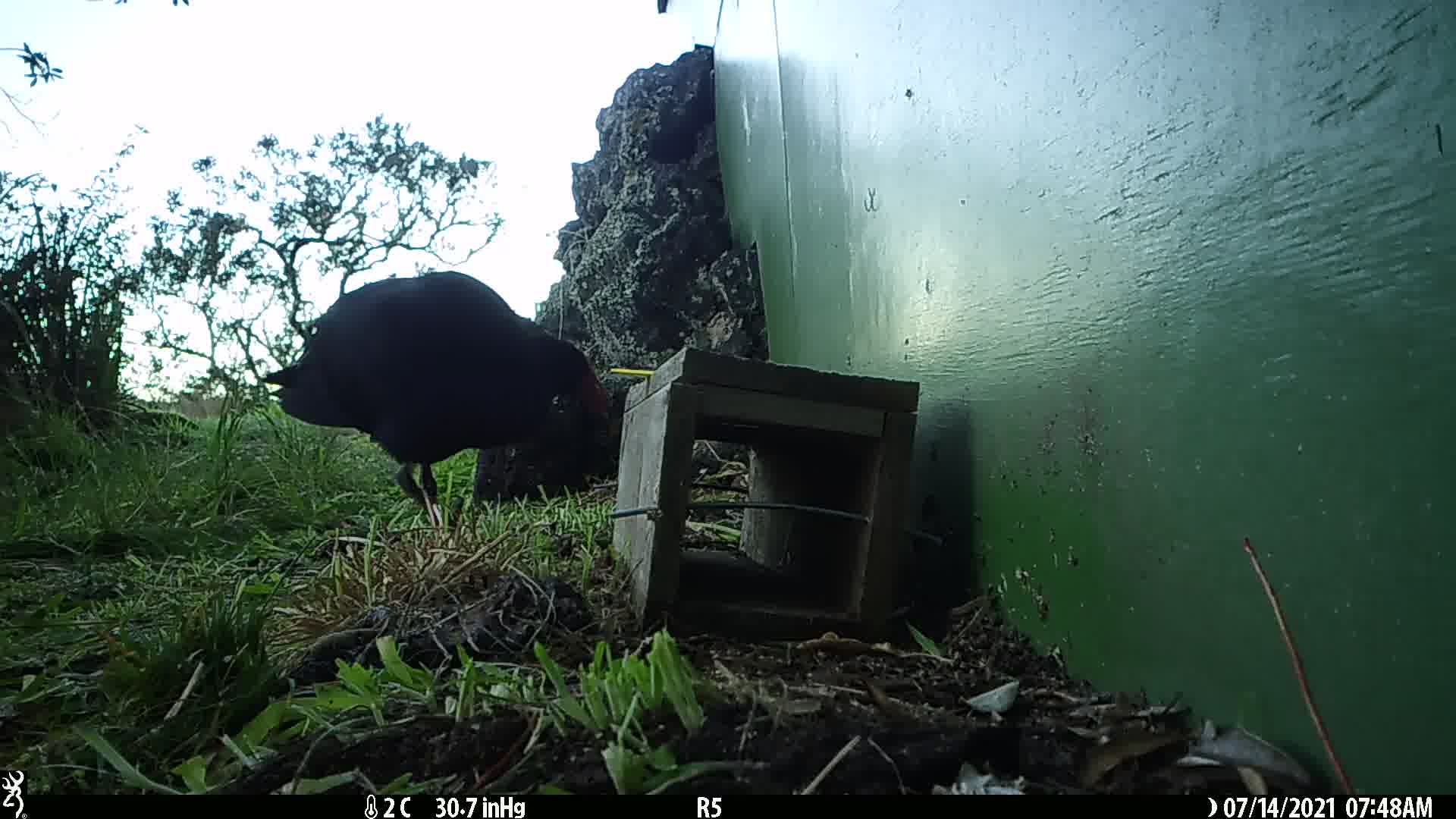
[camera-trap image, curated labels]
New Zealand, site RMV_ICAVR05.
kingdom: Animalia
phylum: Chordata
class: Aves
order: Gruiformes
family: Rallidae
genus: Porphyrio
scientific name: Porphyrio melanotus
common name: australasian swamphen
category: pukeko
Pukeko (australasian swamphen) (Porphyrio melanotus).